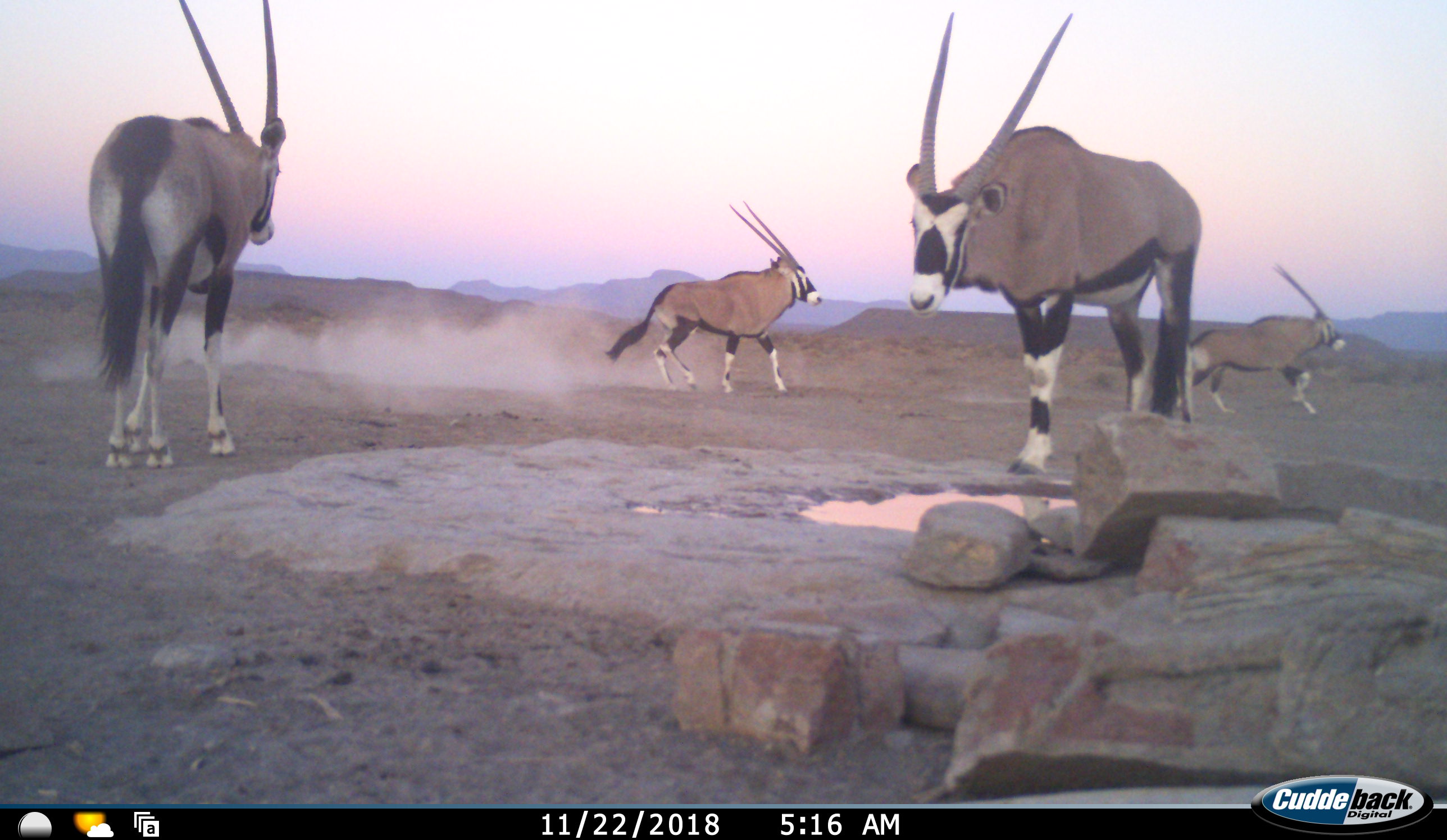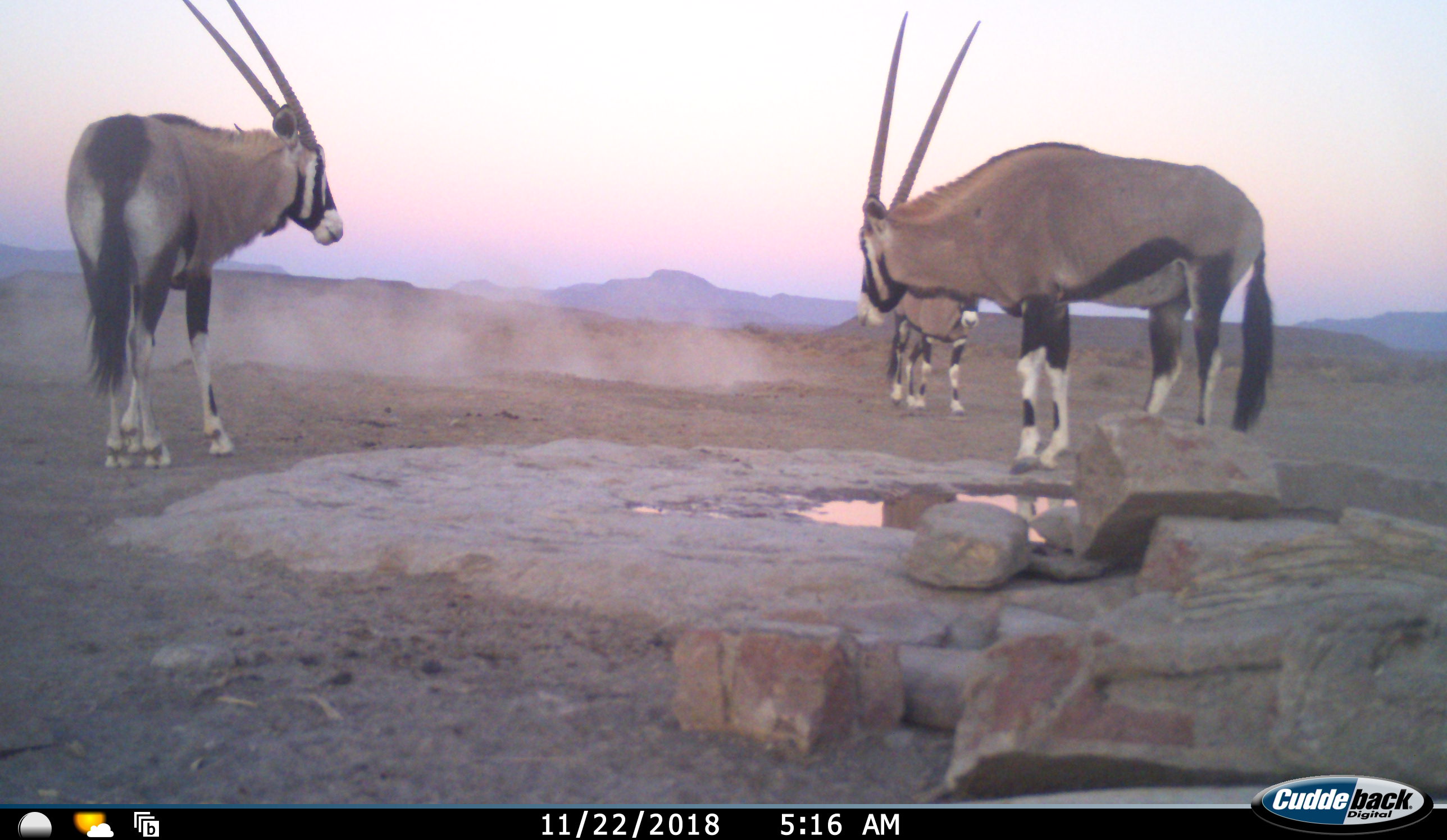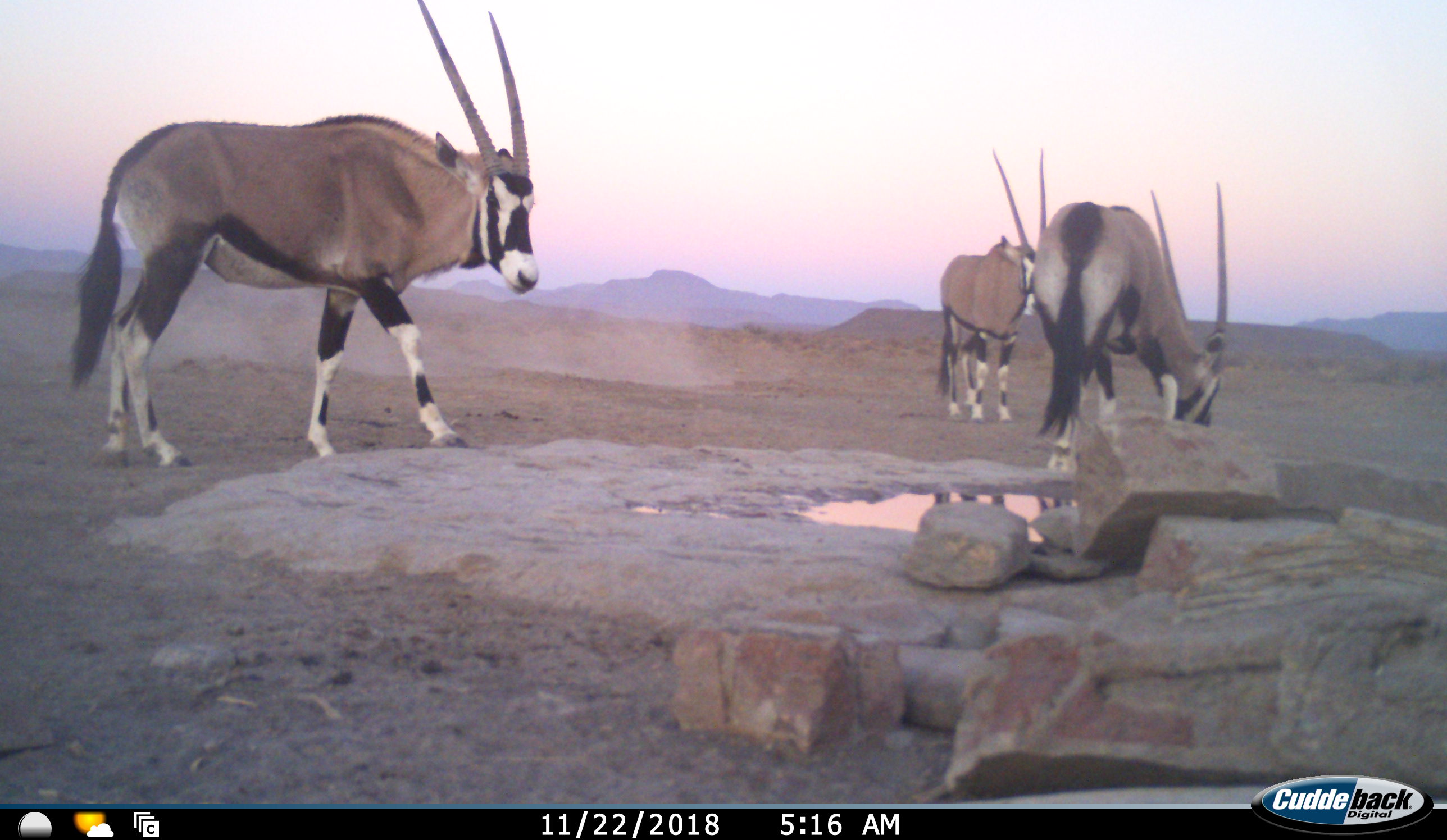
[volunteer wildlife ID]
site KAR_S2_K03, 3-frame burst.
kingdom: Animalia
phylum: Chordata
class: Mammalia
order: Artiodactyla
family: Bovidae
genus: Oryx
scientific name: Oryx gazella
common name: gemsbok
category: oryx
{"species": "oryx (gemsbok) (Oryx gazella)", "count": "4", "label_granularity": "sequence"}